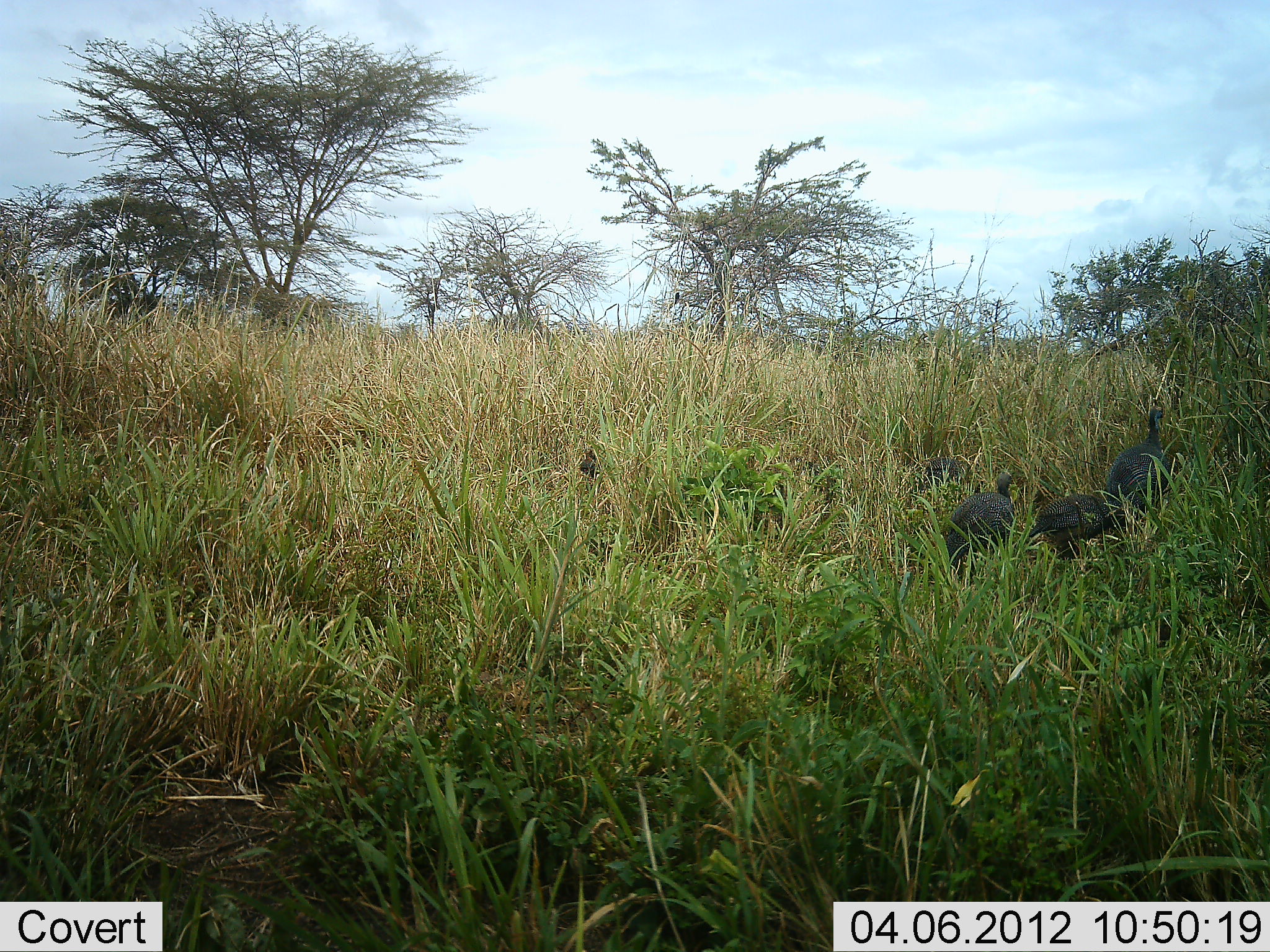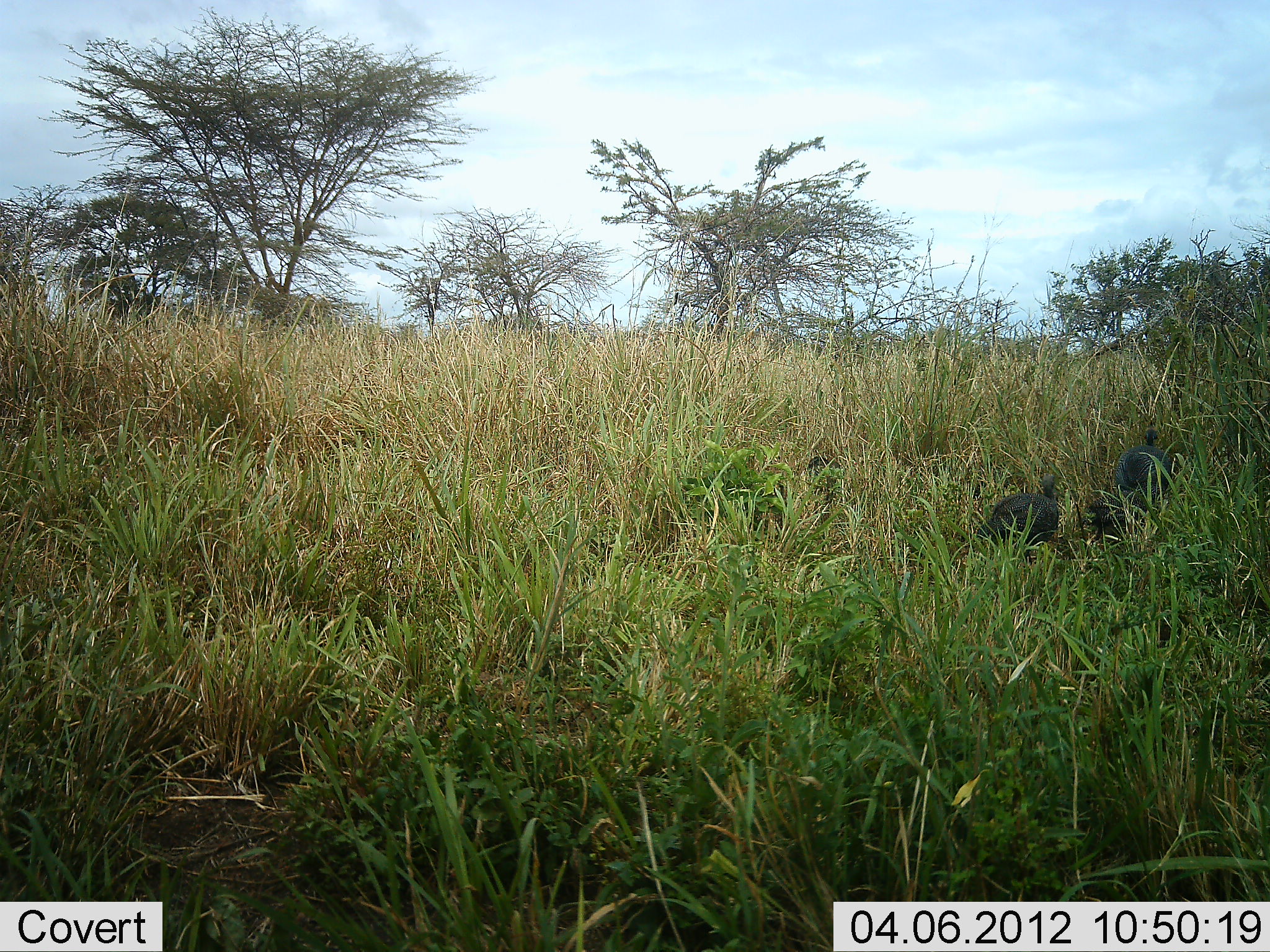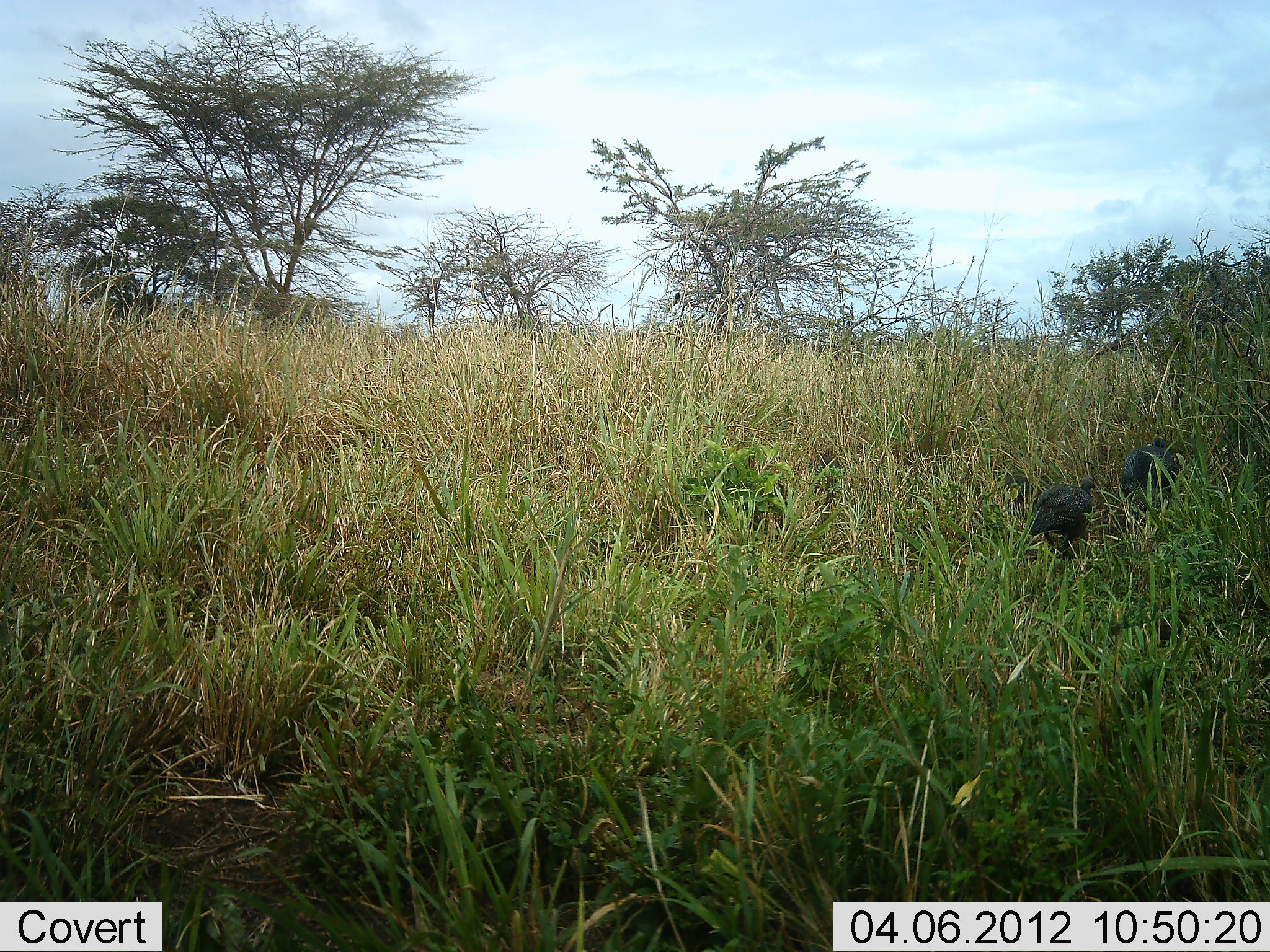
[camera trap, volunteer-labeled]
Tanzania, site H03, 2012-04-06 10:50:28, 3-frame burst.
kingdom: Animalia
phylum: Chordata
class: Aves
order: Galliformes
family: Numididae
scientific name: Numididae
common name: guinea fowl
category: guineafowl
Guineafowl (guinea fowl) (Numididae), count 5. Behavior (volunteer vote fractions): standing 8%, resting 0%, moving 96%, interacting 0%. Young present (vote fraction): 4%. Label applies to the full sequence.